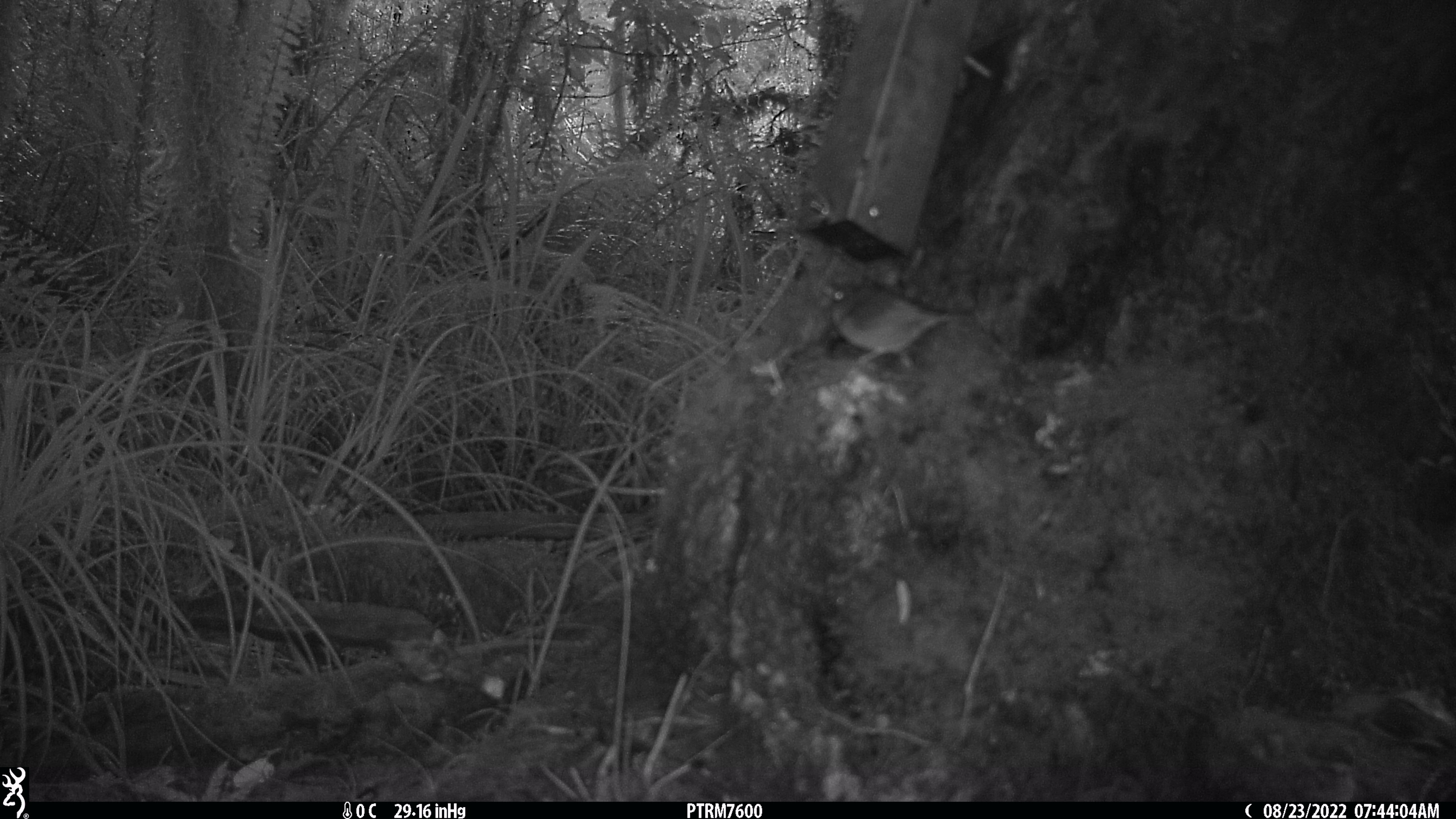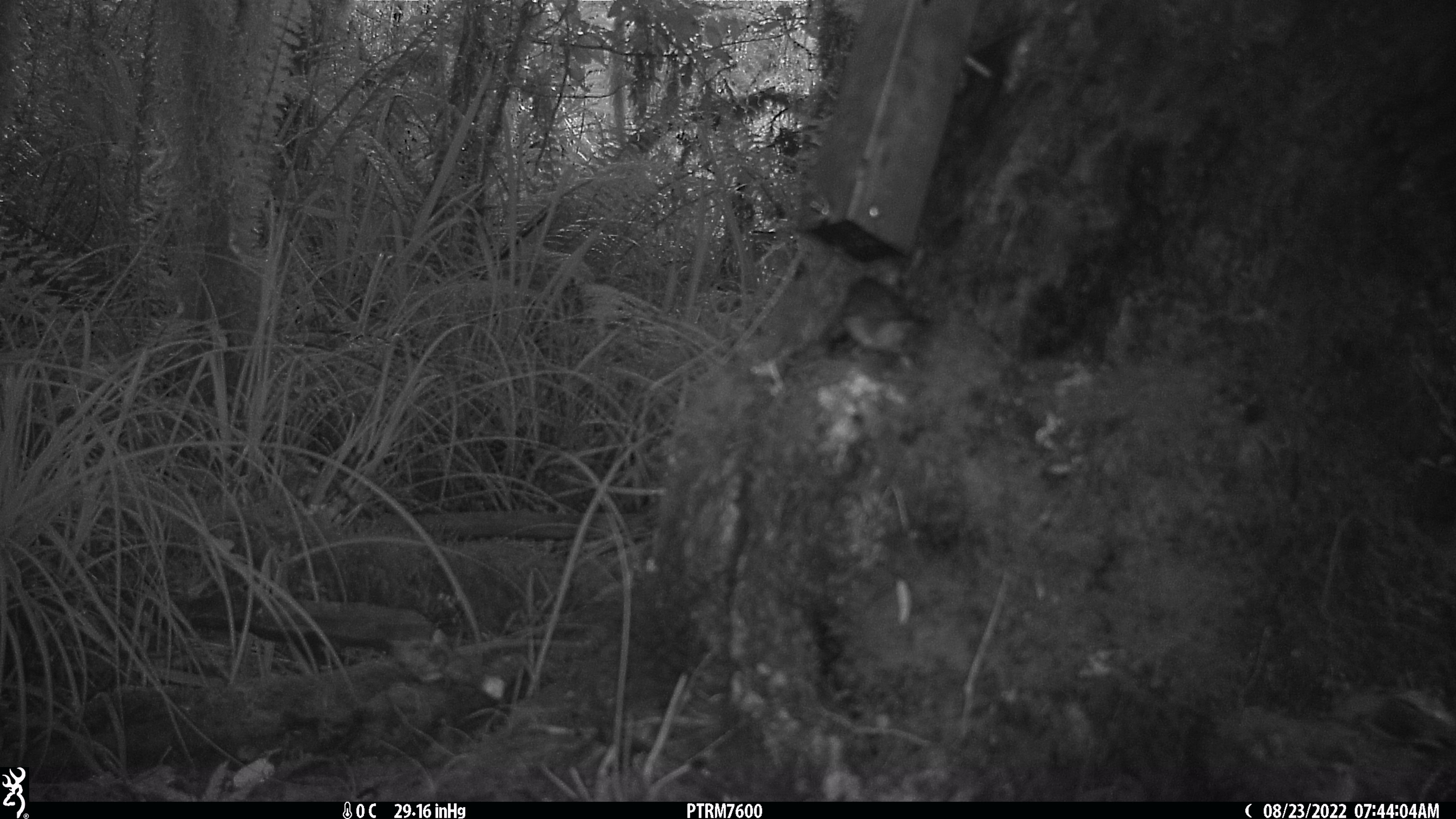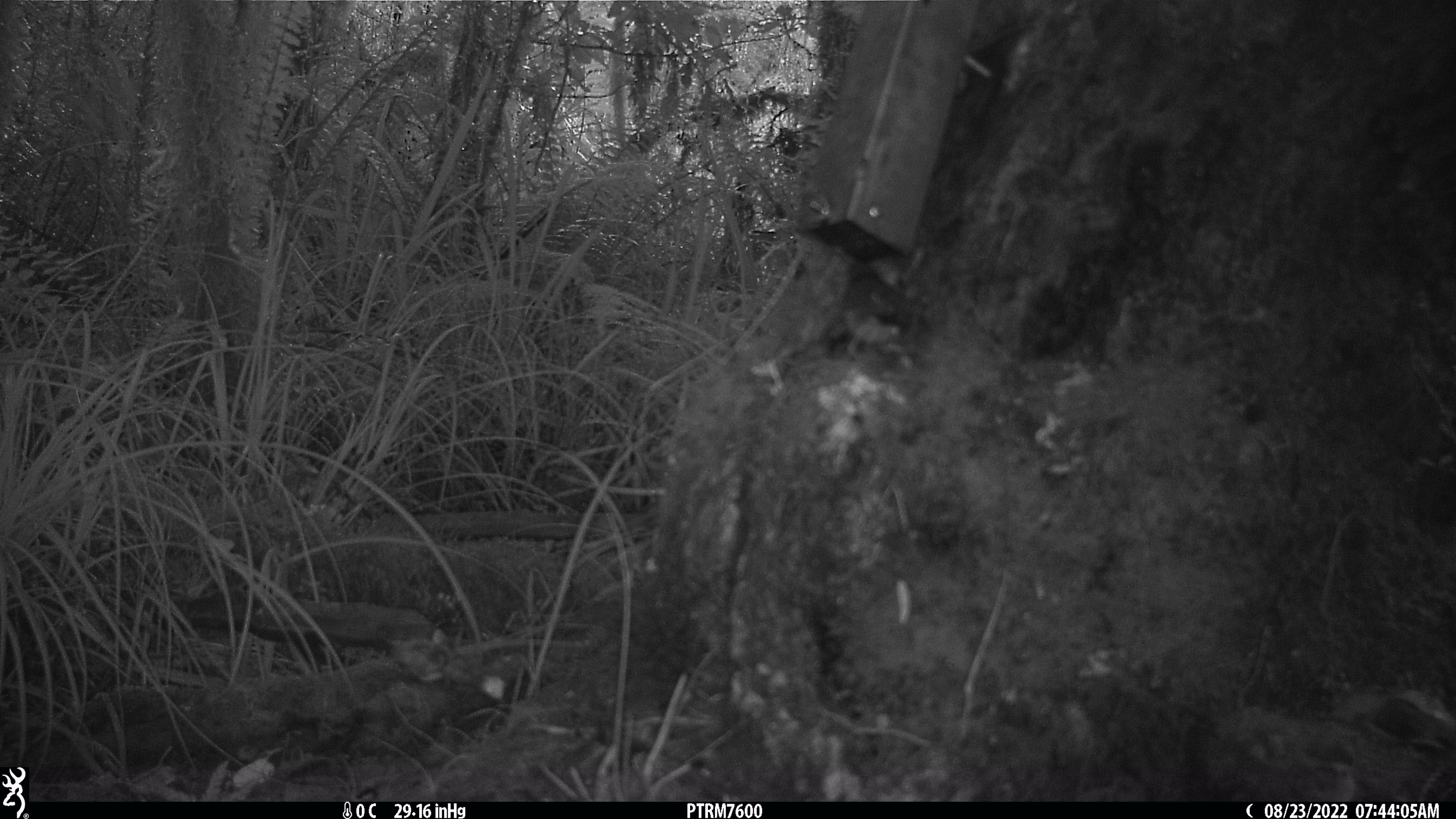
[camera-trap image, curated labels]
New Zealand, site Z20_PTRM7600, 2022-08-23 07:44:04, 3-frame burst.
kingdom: Animalia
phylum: Chordata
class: Aves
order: Passeriformes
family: Zosteropidae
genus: Zosterops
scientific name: Zosterops lateralis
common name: silvereye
Silvereye (Zosterops lateralis).